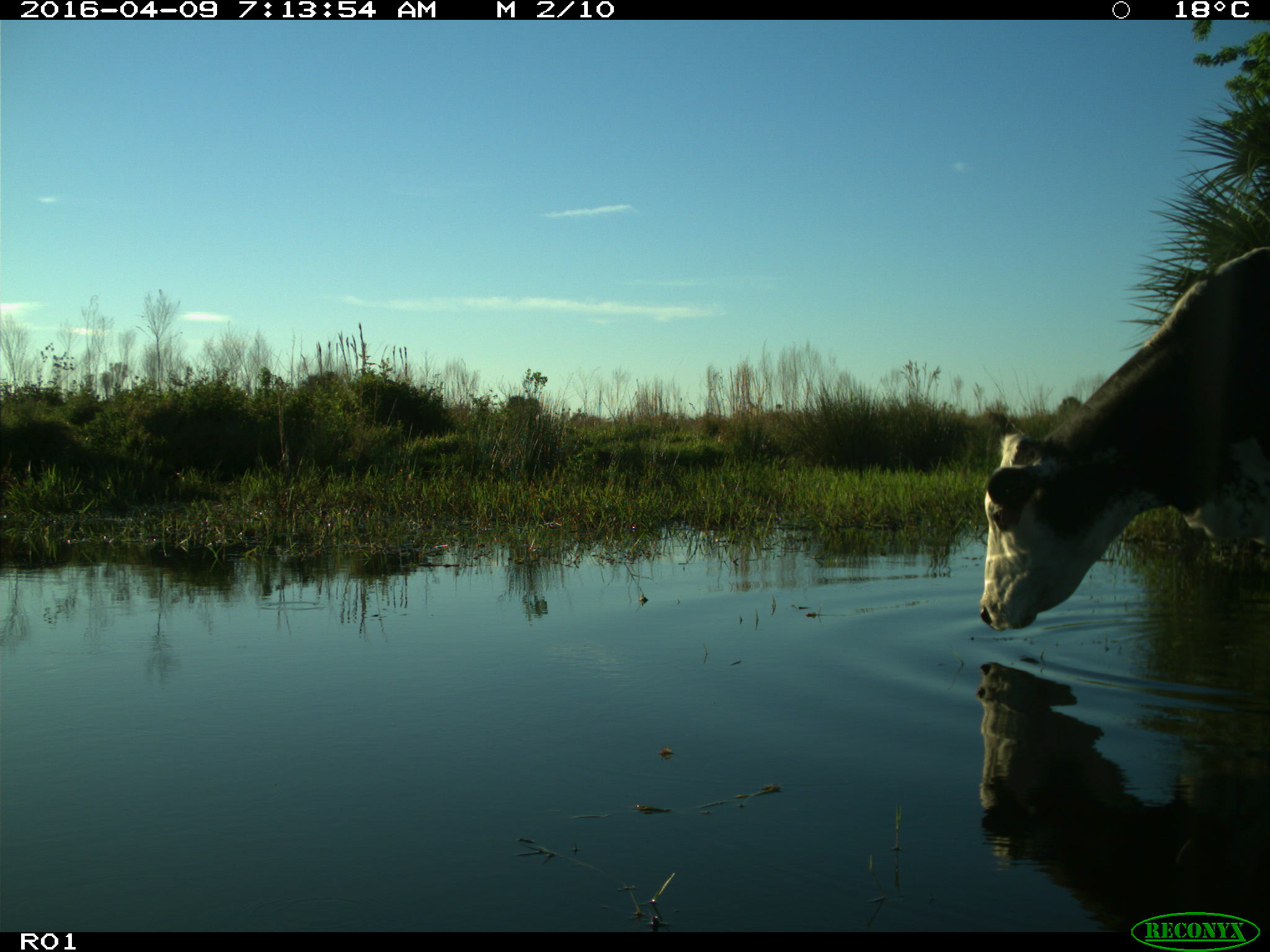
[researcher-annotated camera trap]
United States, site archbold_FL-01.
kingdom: Animalia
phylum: Chordata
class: Mammalia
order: Artiodactyla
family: Bovidae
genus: Bos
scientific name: Bos taurus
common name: domestic cow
Bos taurus (domestic cow).